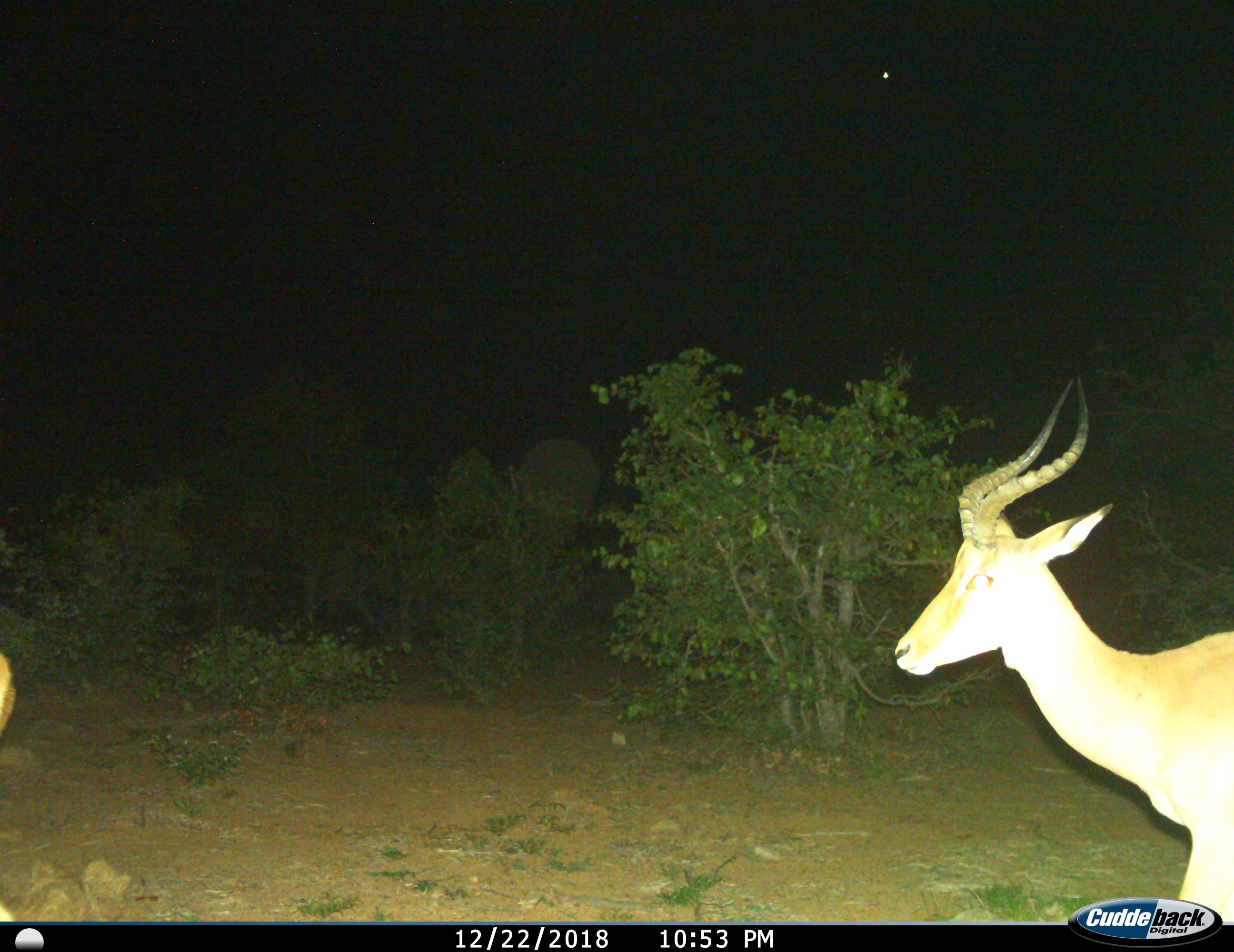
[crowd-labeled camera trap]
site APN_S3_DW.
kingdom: Animalia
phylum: Chordata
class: Mammalia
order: Artiodactyla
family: Bovidae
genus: Aepyceros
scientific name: Aepyceros melampus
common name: impala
Impala (Aepyceros melampus), count 2. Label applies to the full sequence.